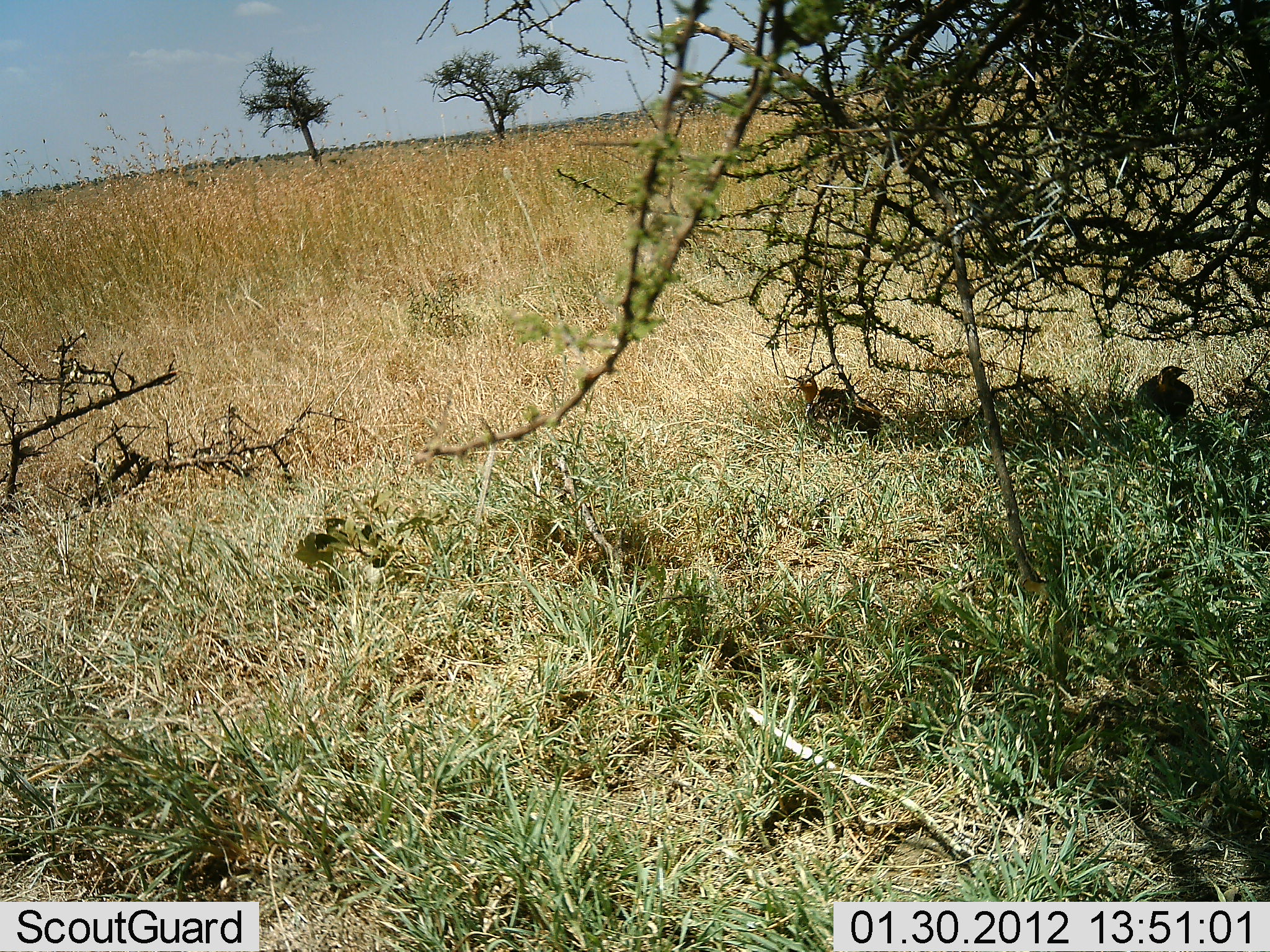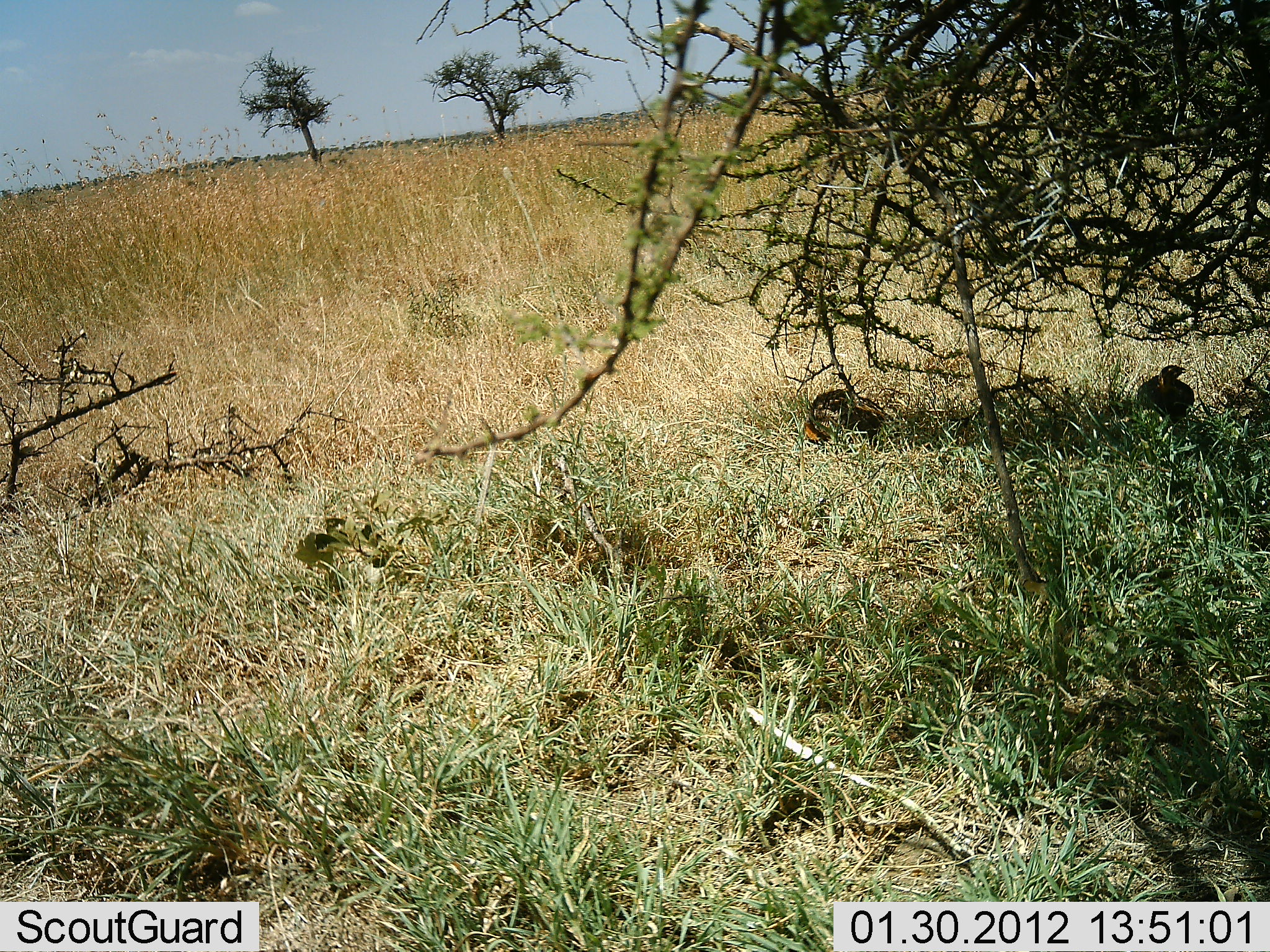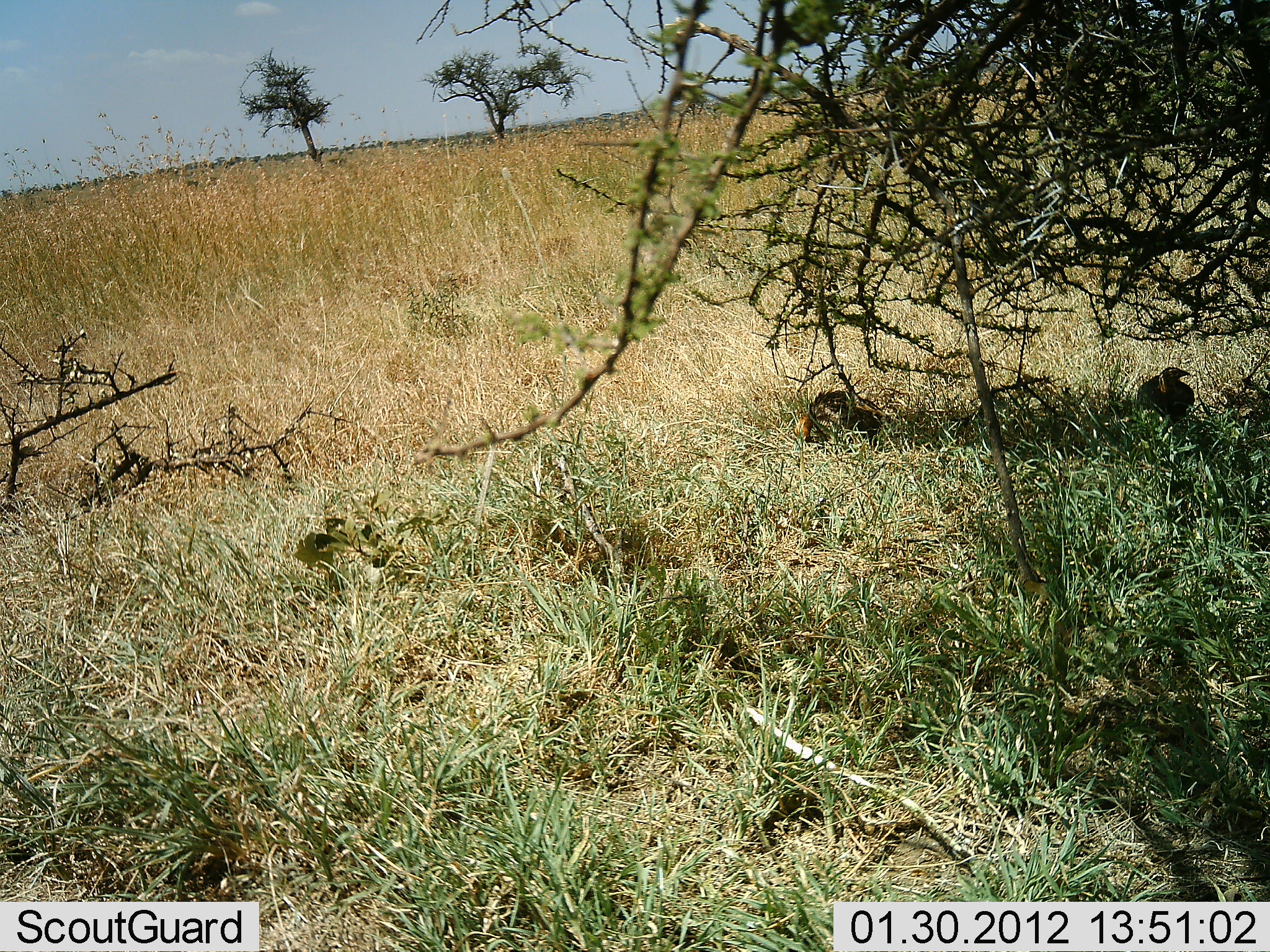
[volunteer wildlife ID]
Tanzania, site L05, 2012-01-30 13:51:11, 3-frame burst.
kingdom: Animalia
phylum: Chordata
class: Aves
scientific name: Aves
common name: bird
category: otherbird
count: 2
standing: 75%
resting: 25%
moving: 0%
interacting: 0%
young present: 0%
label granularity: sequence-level